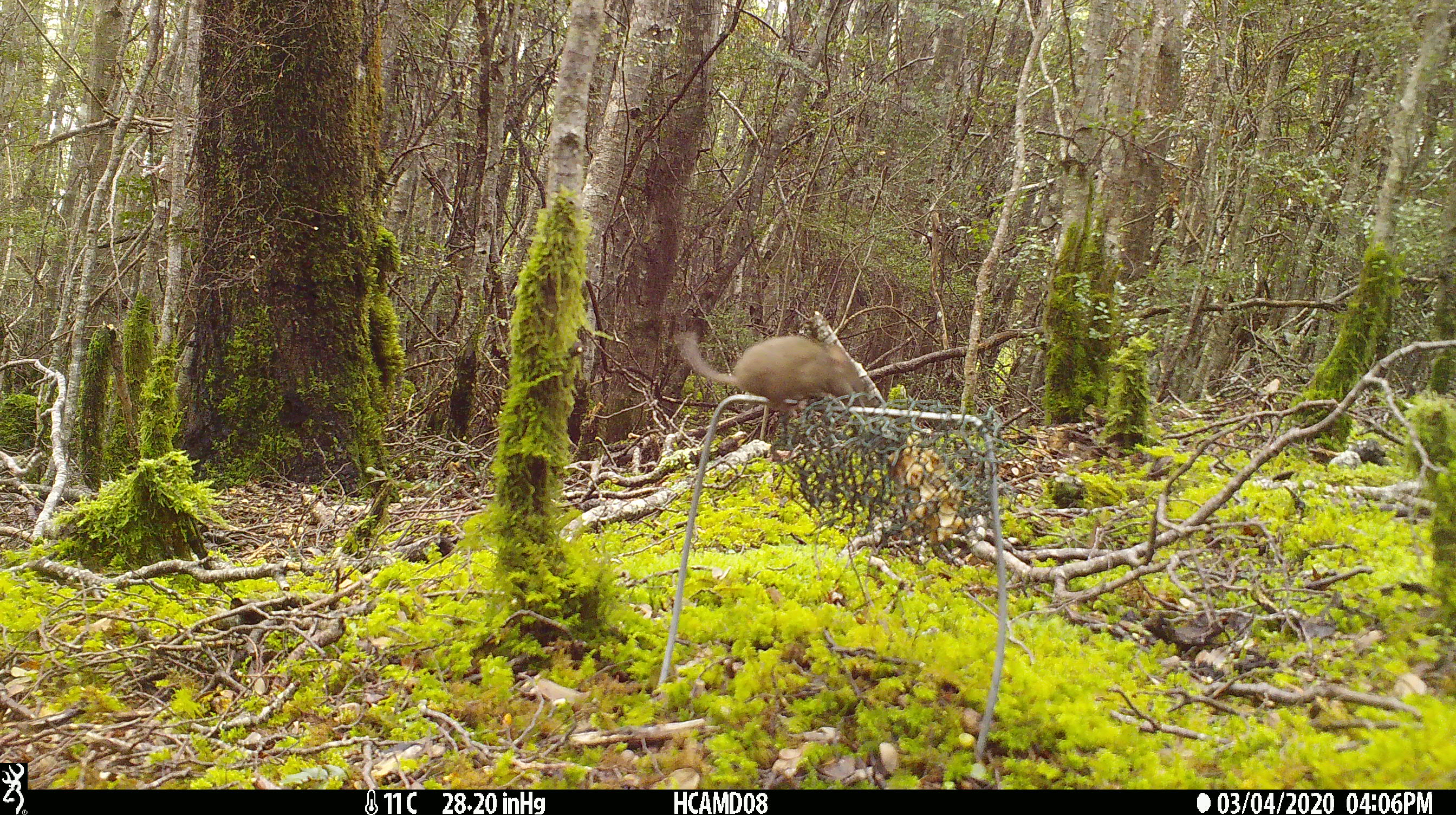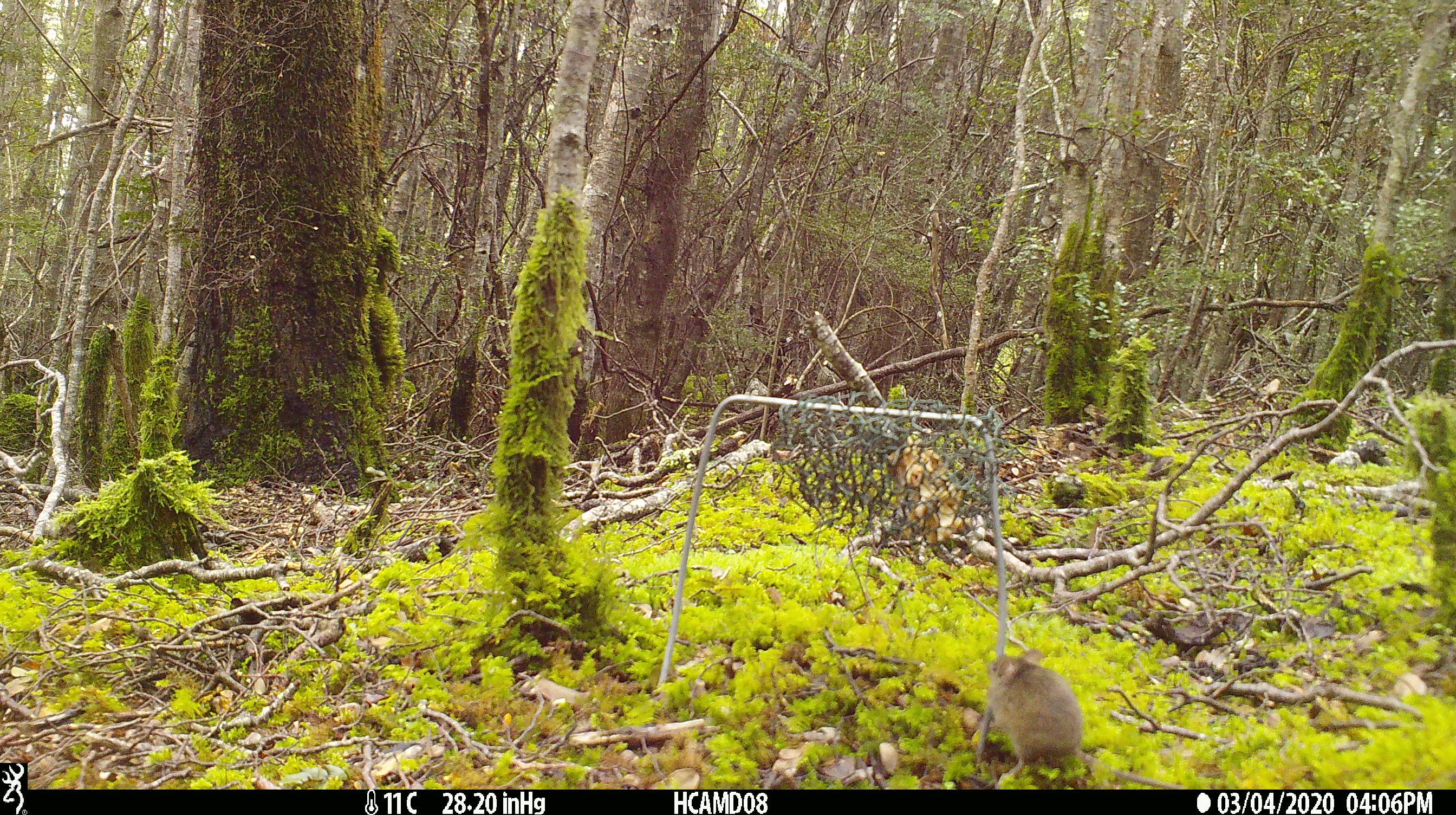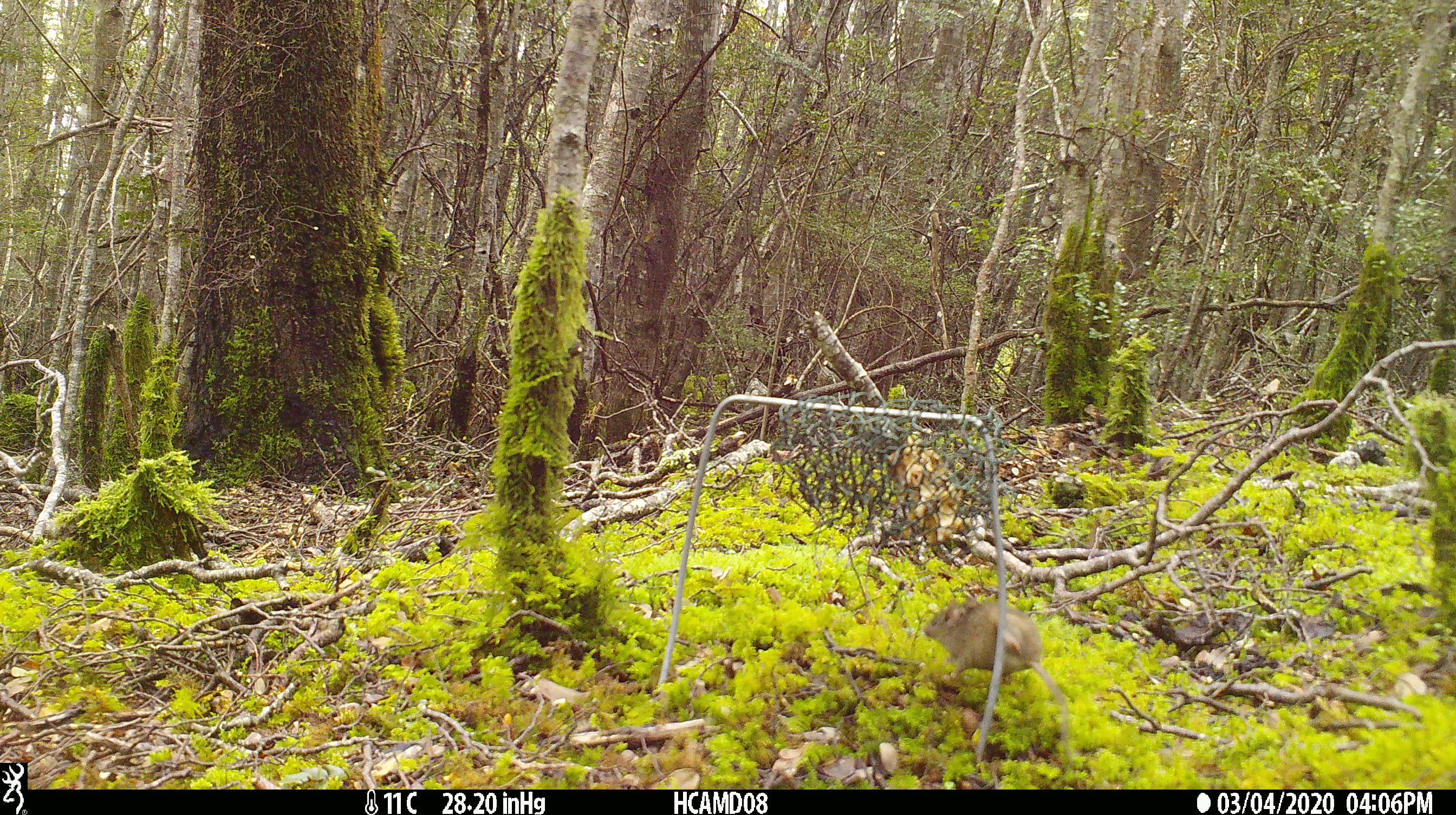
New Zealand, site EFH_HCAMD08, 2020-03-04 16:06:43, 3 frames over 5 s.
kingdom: Animalia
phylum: Chordata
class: Mammalia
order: Rodentia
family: Muridae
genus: Mus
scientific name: Mus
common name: mouse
Mouse (Mus).